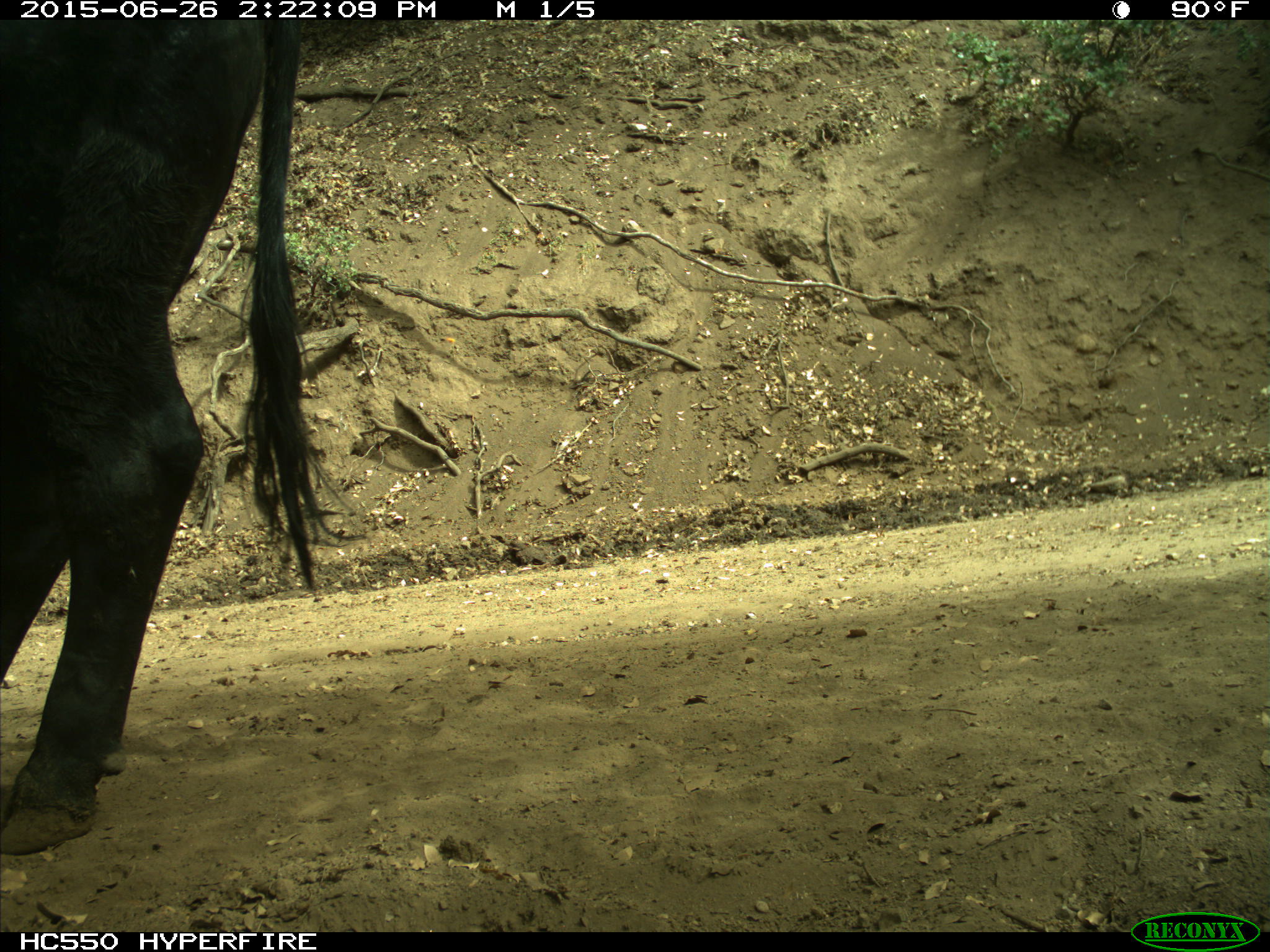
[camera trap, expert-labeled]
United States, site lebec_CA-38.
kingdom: Animalia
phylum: Chordata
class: Mammalia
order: Artiodactyla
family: Bovidae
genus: Bos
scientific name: Bos taurus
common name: domestic cow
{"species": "Bos taurus (domestic cow)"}